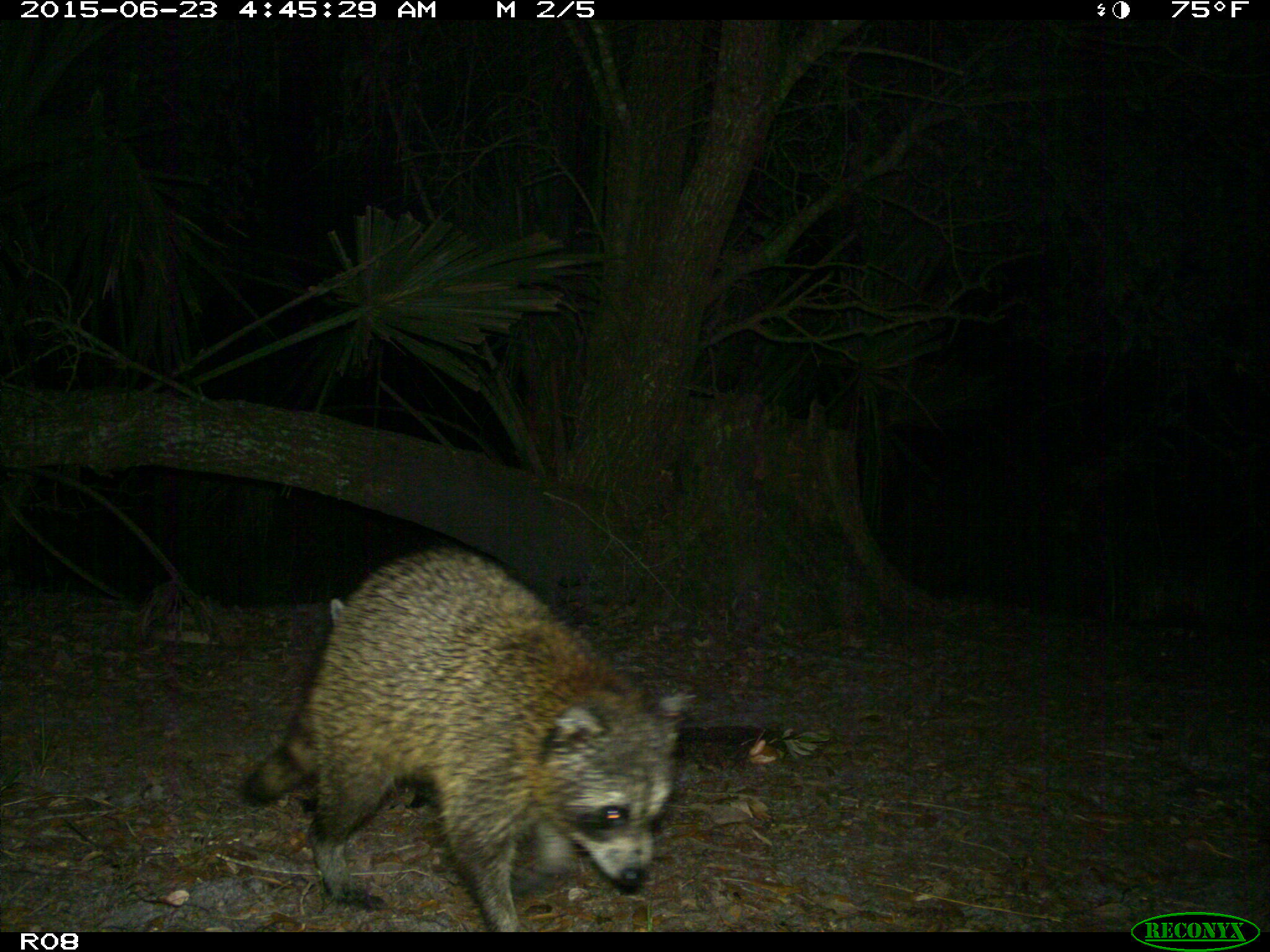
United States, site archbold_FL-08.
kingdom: Animalia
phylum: Chordata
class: Mammalia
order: Carnivora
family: Procyonidae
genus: Procyon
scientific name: Procyon lotor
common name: common raccoon